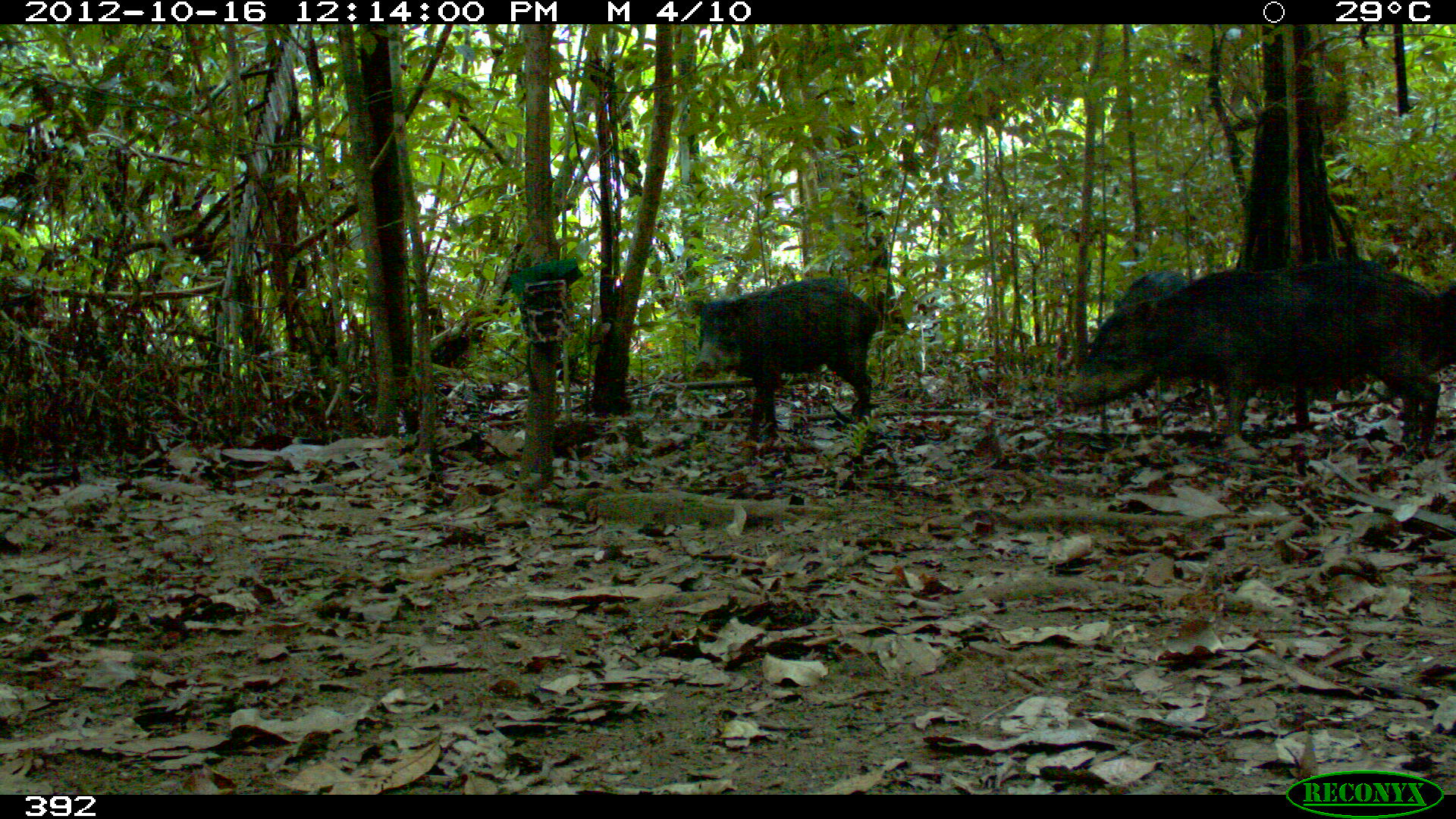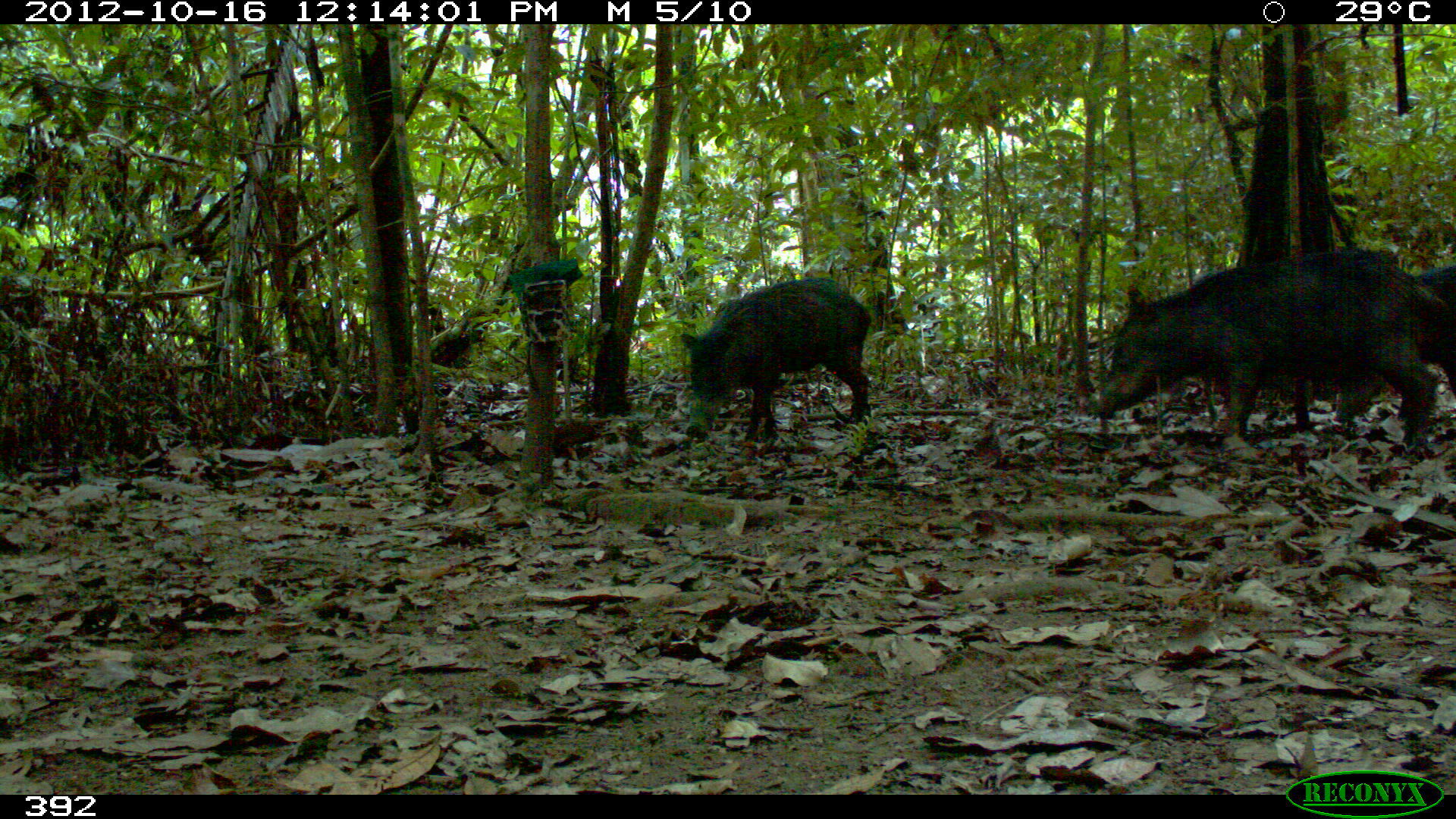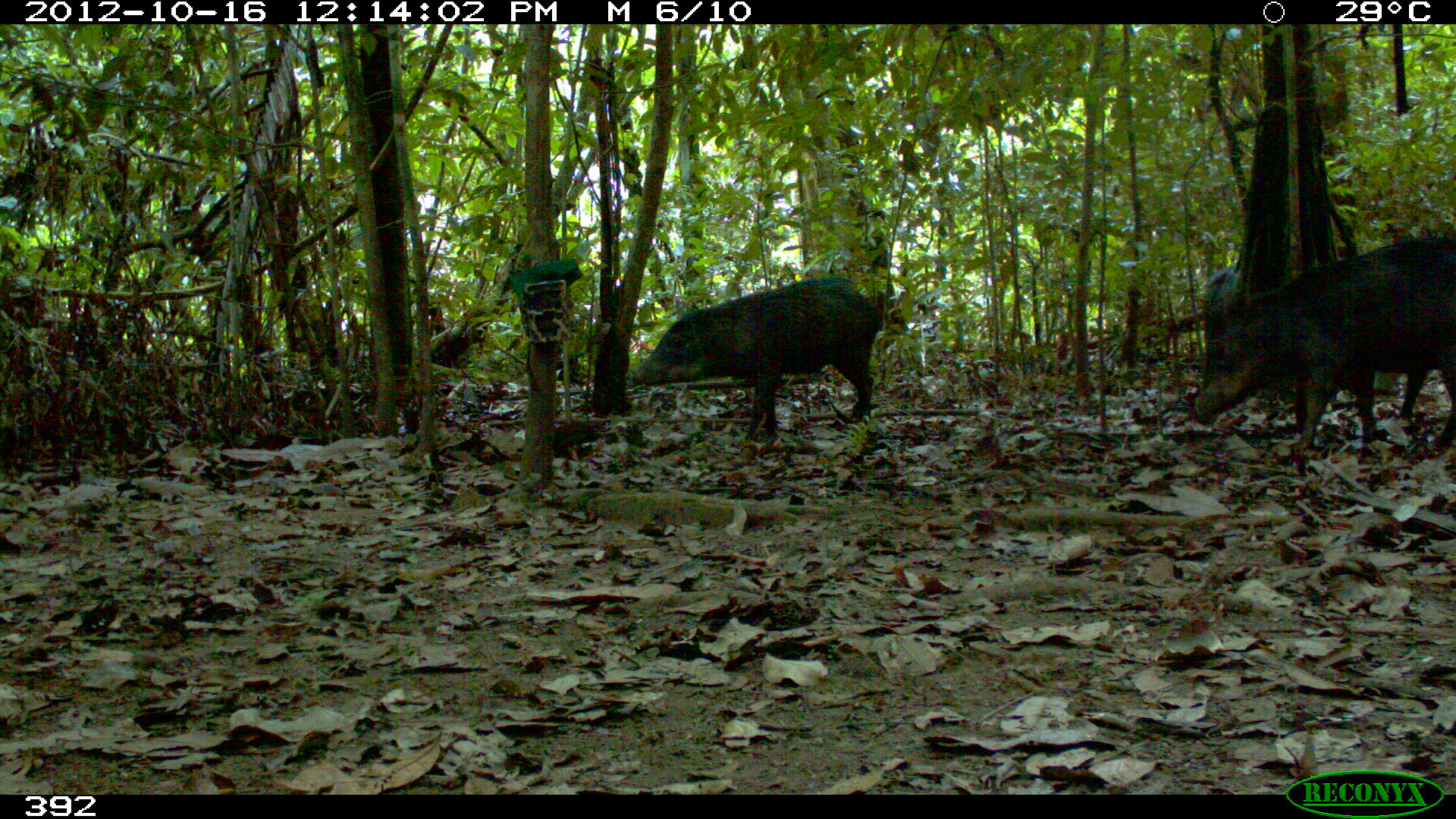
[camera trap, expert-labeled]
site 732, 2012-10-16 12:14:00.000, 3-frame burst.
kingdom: Animalia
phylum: Chordata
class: Mammalia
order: Artiodactyla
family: Tayassuidae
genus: Tayassu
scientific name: Tayassu pecari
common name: white-lipped peccary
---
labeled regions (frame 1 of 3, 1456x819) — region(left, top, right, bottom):
tayassu pecari: region(1055, 258, 1445, 458); region(684, 275, 878, 442); region(1106, 263, 1222, 417); region(1113, 269, 1205, 398); region(1368, 279, 1455, 403)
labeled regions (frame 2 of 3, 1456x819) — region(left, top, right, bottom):
tayassu pecari: region(1091, 247, 1441, 457); region(677, 275, 871, 459); region(1332, 262, 1453, 443)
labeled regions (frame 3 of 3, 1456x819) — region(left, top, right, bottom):
tayassu pecari: region(1185, 231, 1456, 450); region(624, 275, 883, 441); region(1203, 265, 1242, 376)